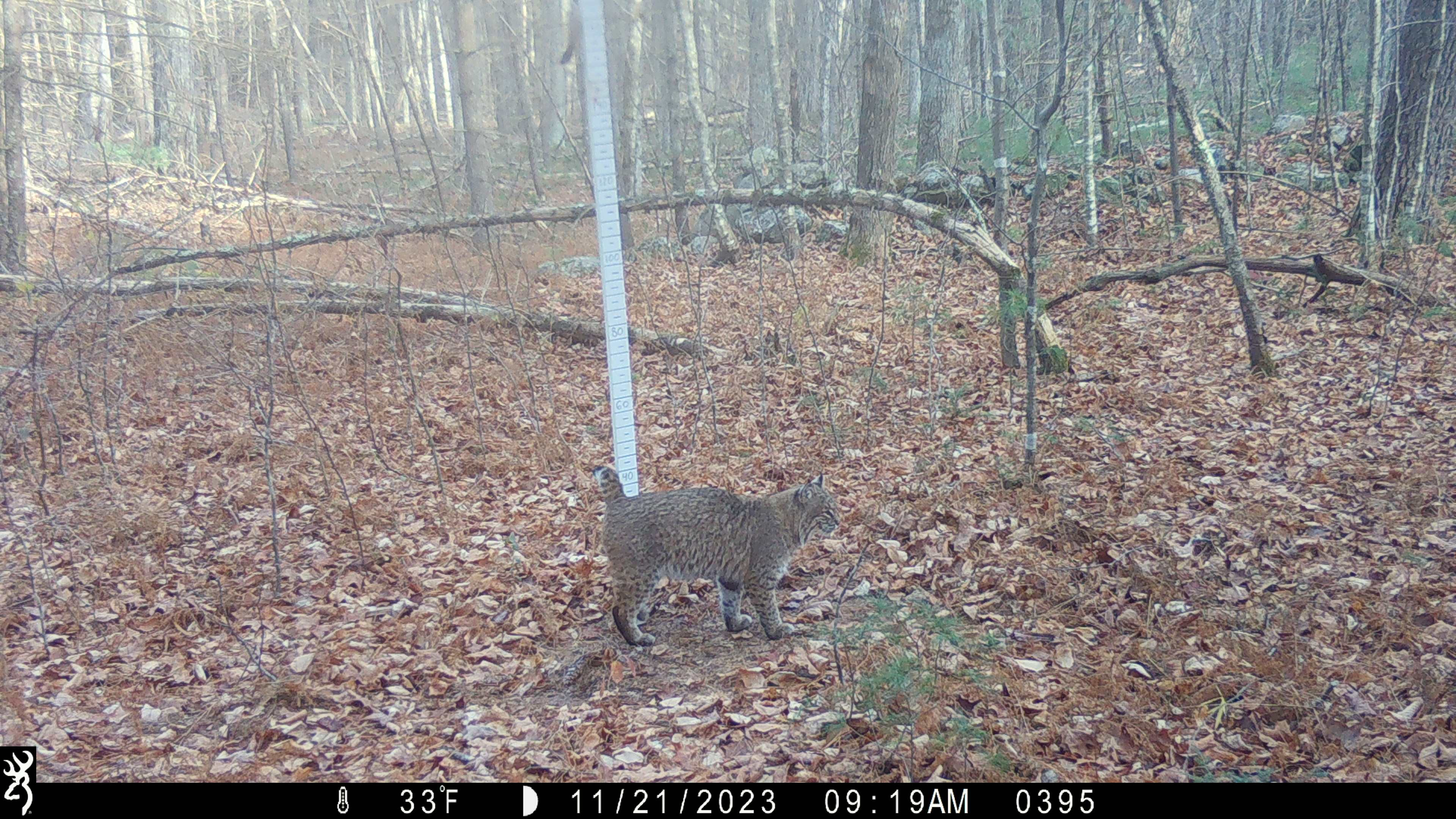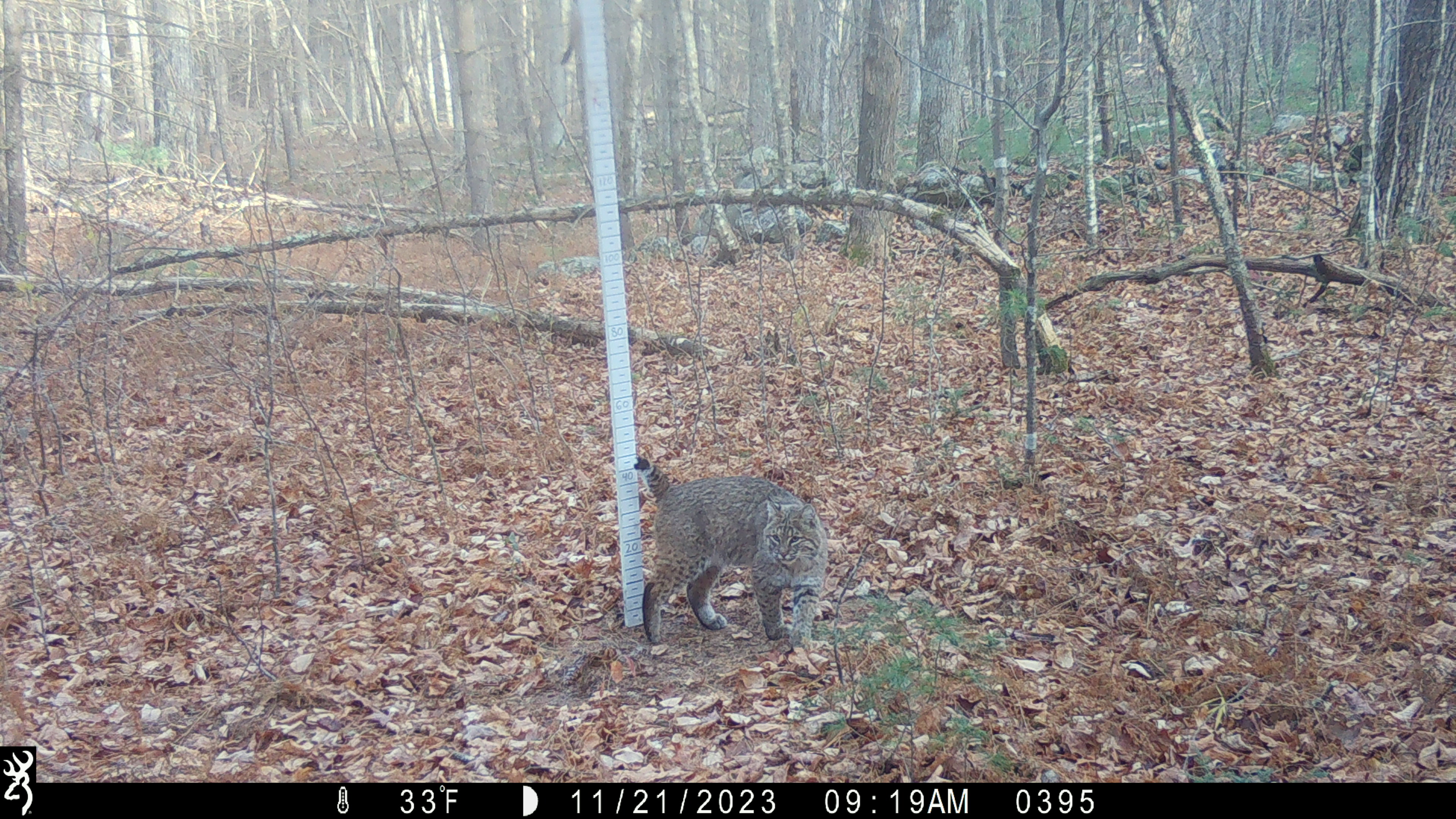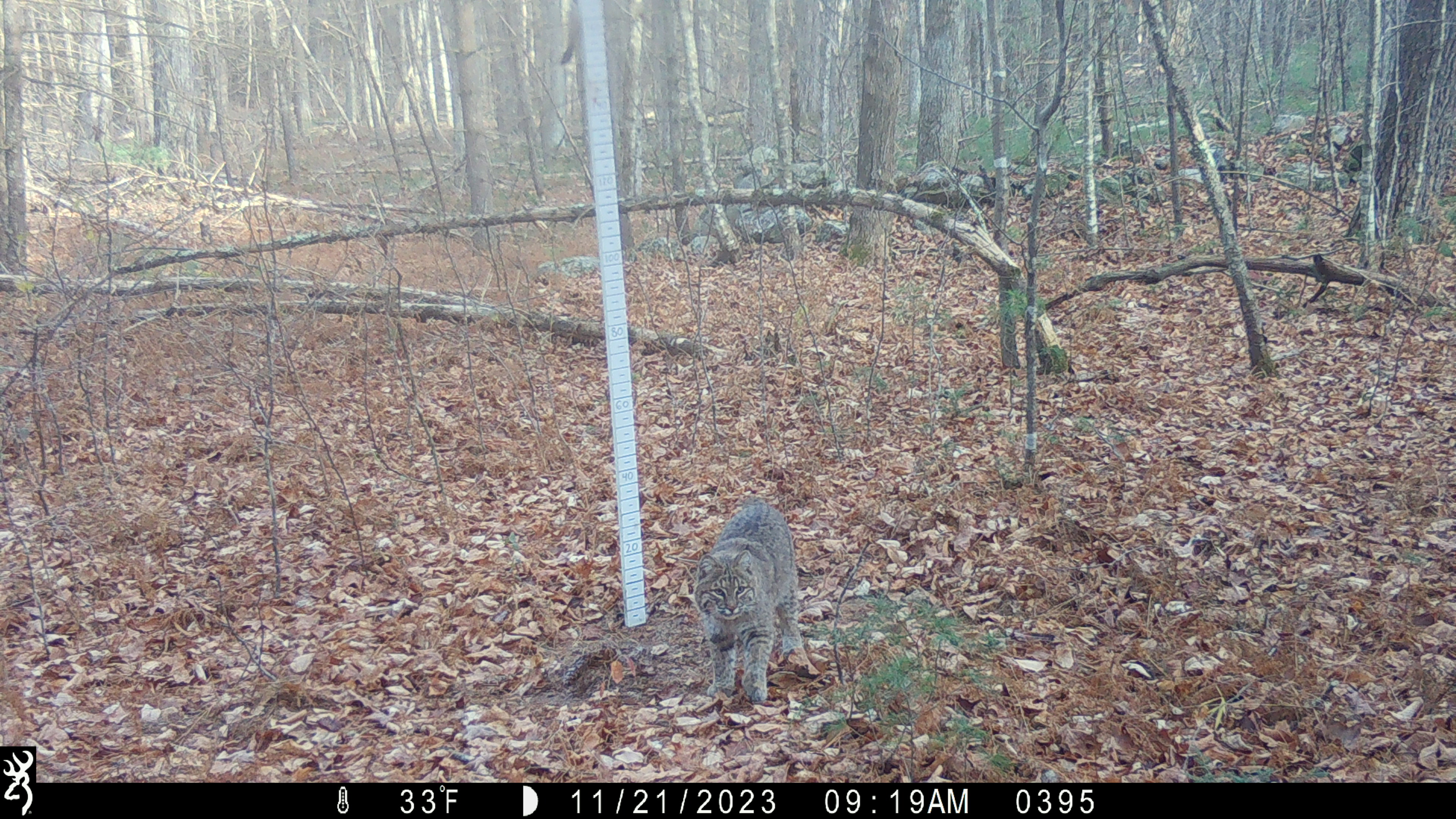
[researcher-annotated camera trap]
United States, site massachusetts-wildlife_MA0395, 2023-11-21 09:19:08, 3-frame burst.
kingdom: Animalia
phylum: Chordata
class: Mammalia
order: Carnivora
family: Felidae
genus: Lynx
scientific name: Lynx rufus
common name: bobcat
Bobcat (Lynx rufus).